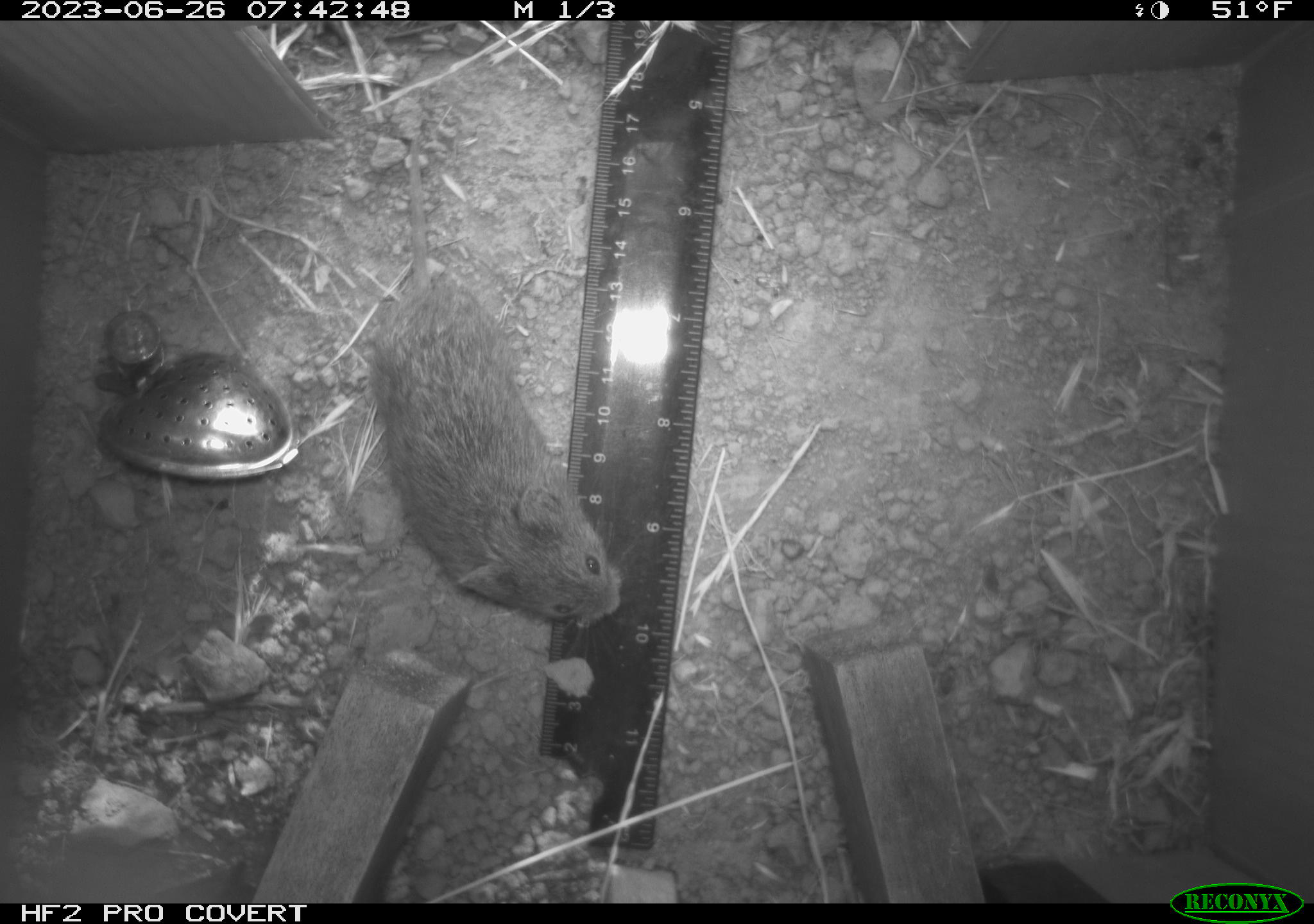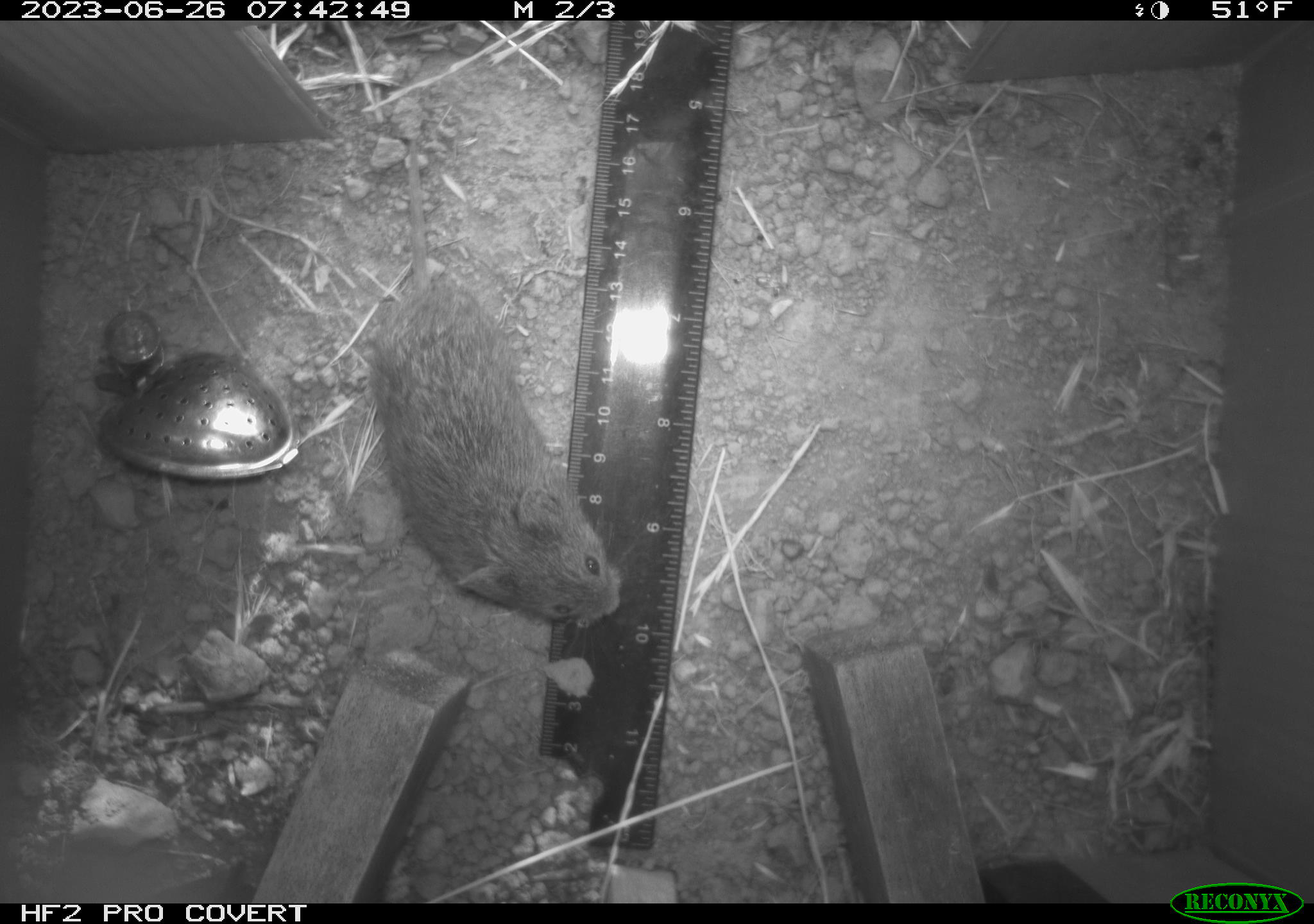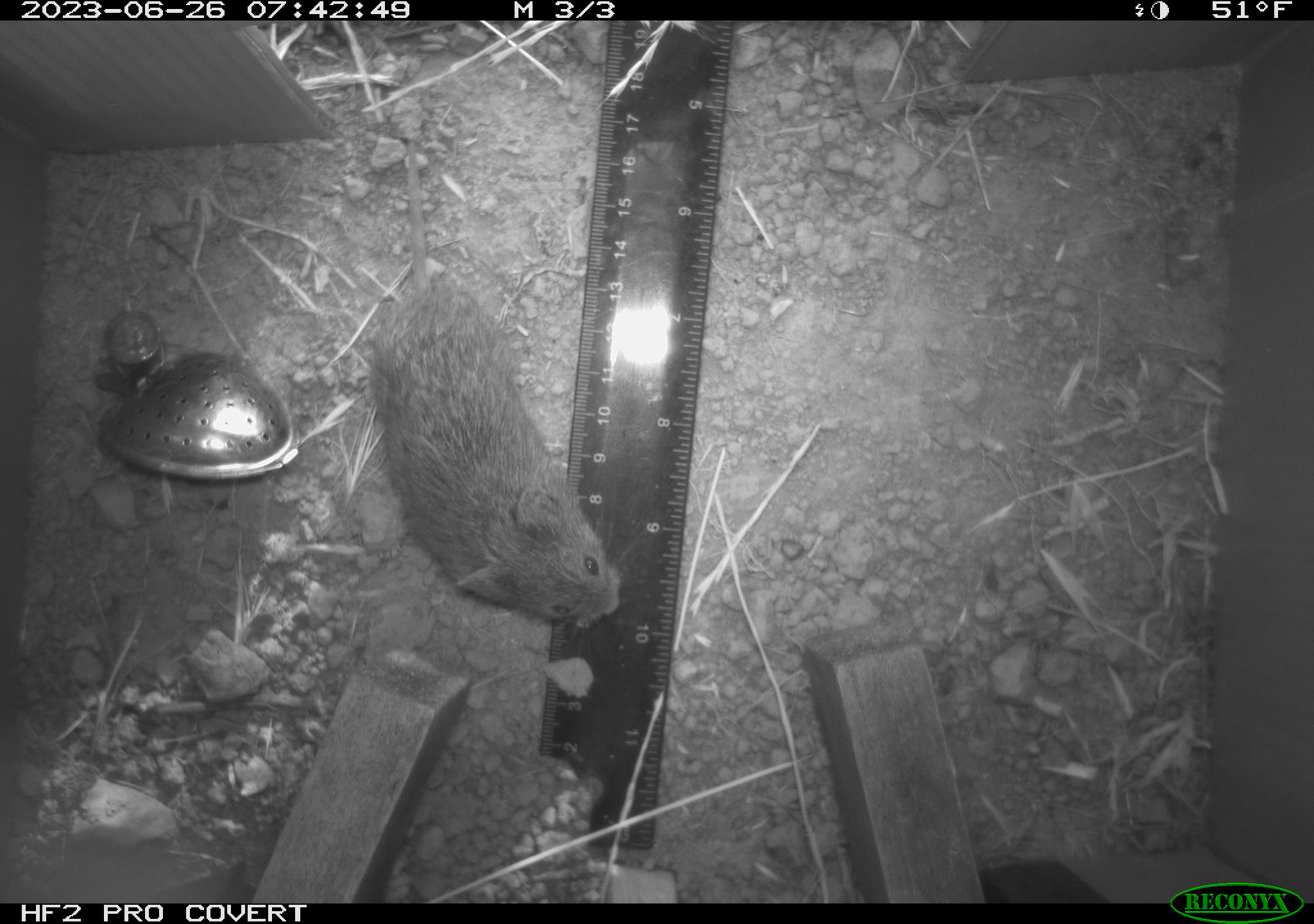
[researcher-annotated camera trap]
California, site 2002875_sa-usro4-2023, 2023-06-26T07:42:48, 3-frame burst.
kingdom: Animalia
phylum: Chordata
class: Mammalia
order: Rodentia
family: Cricetidae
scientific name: Arvicolinae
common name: voles, lemmings, and muskrats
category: arvicolinae subfamily